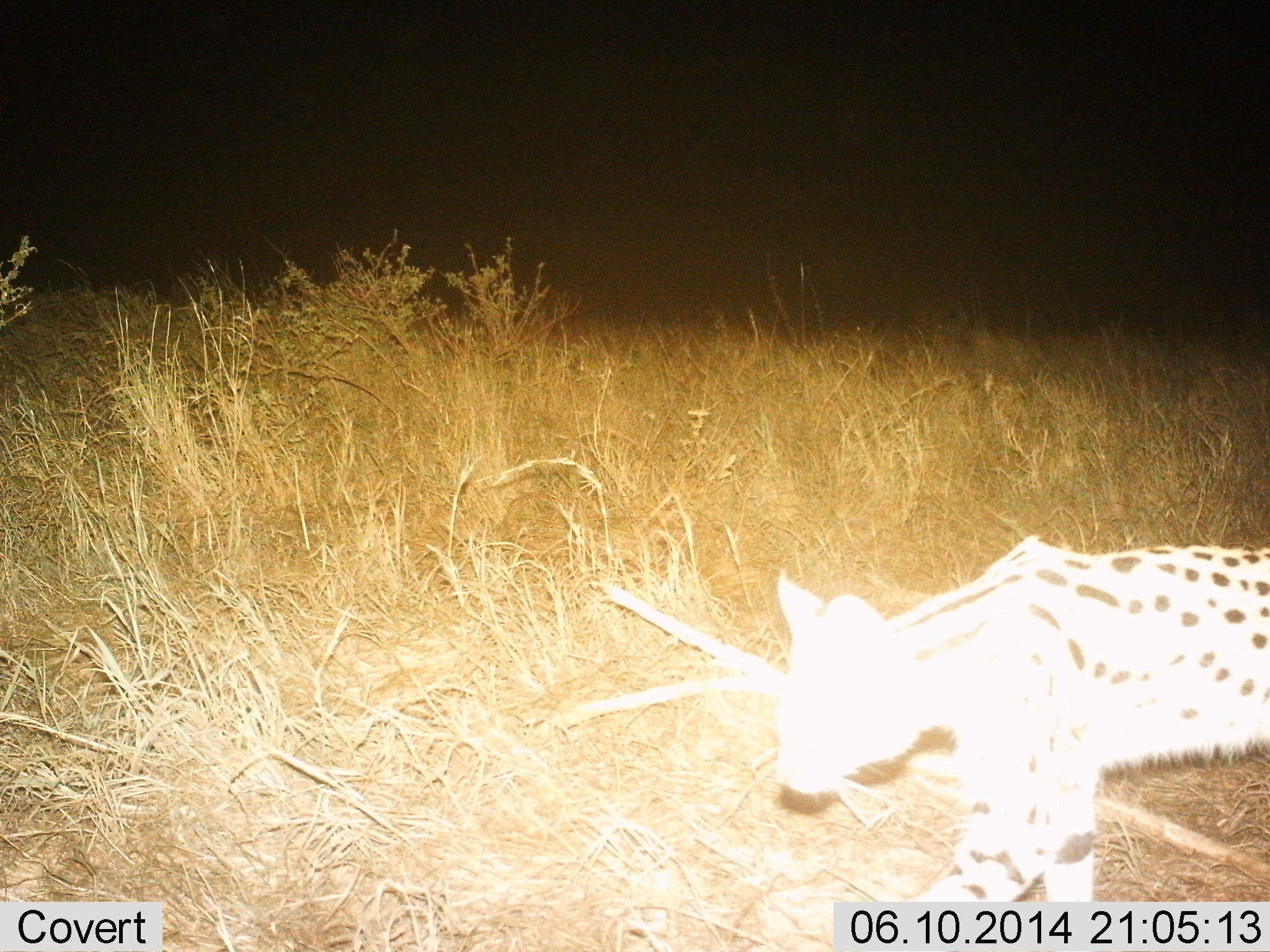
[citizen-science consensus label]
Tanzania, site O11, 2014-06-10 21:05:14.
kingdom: Animalia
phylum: Chordata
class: Mammalia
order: Carnivora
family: Felidae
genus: Leptailurus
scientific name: Leptailurus serval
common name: serval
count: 1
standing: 40%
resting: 0%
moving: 70%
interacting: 0%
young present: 0%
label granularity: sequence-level